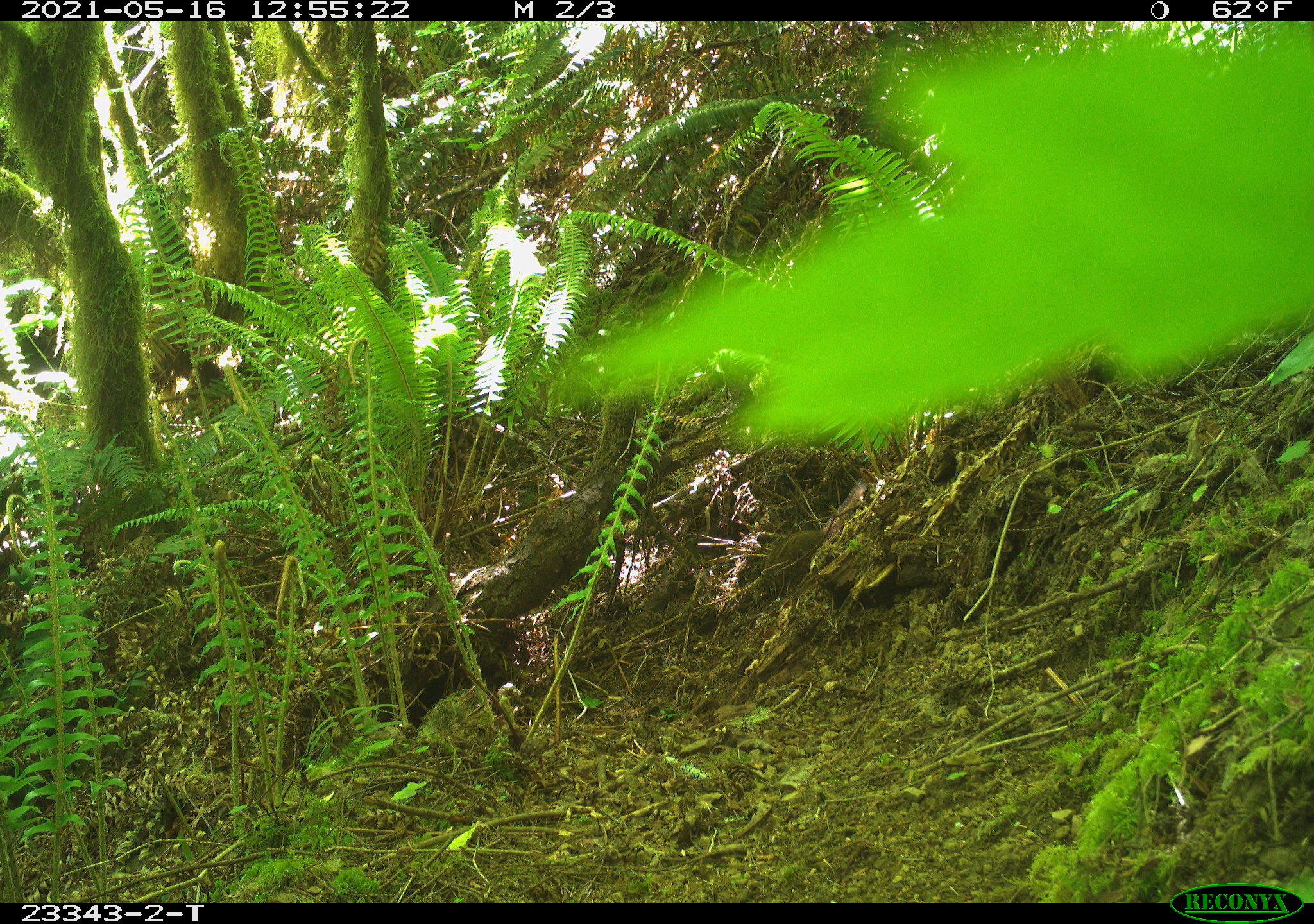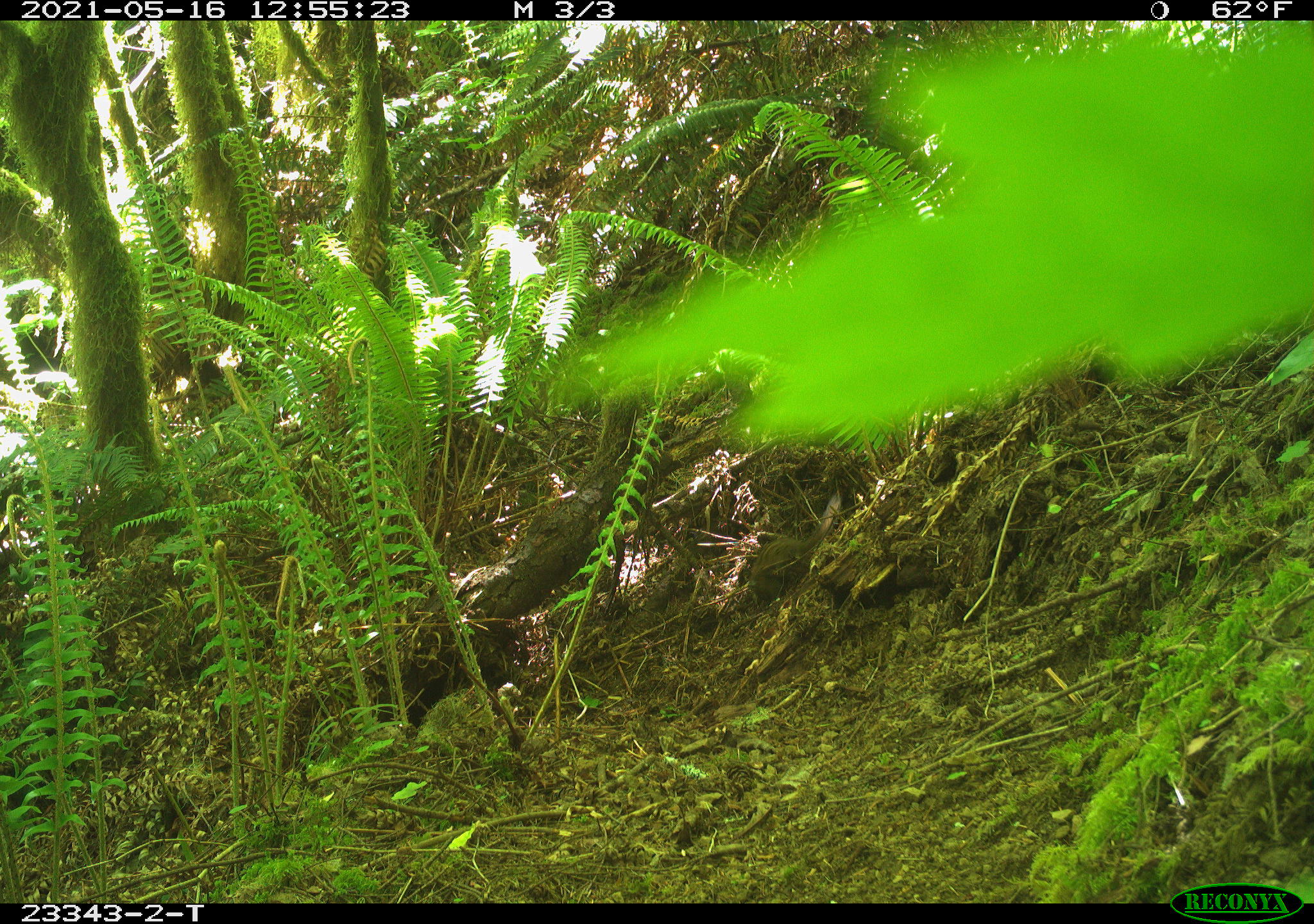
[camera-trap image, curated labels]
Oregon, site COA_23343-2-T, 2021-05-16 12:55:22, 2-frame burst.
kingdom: Animalia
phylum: Chordata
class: Mammalia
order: Rodentia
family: Sciuridae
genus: Neotamias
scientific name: Neotamias townsendii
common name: townsend's chipmunk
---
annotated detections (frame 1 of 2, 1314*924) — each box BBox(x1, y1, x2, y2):
townsend's chipmunk: BBox(753, 480, 868, 609)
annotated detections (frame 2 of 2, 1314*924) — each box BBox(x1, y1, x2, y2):
townsend's chipmunk: BBox(728, 488, 848, 614)